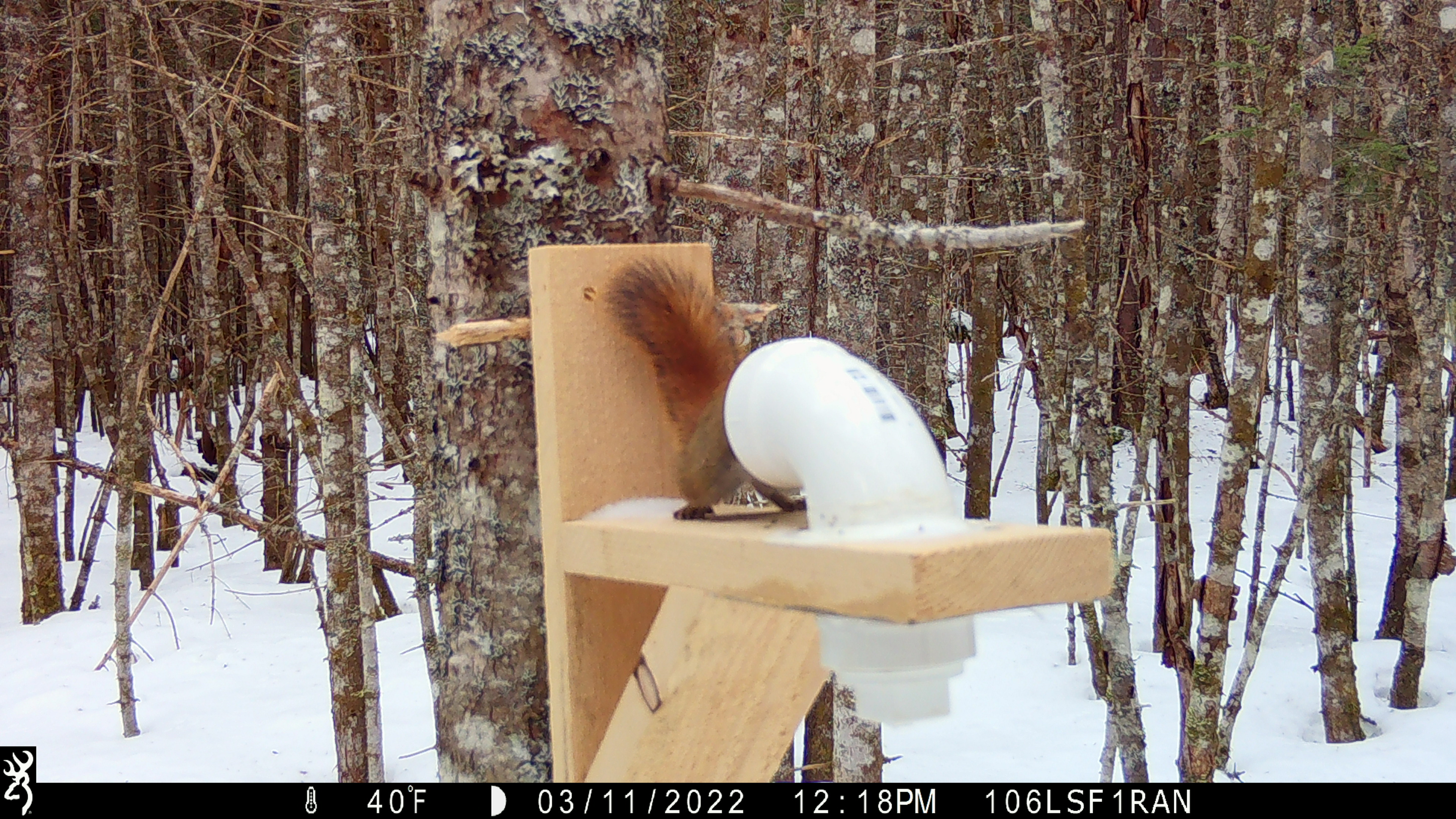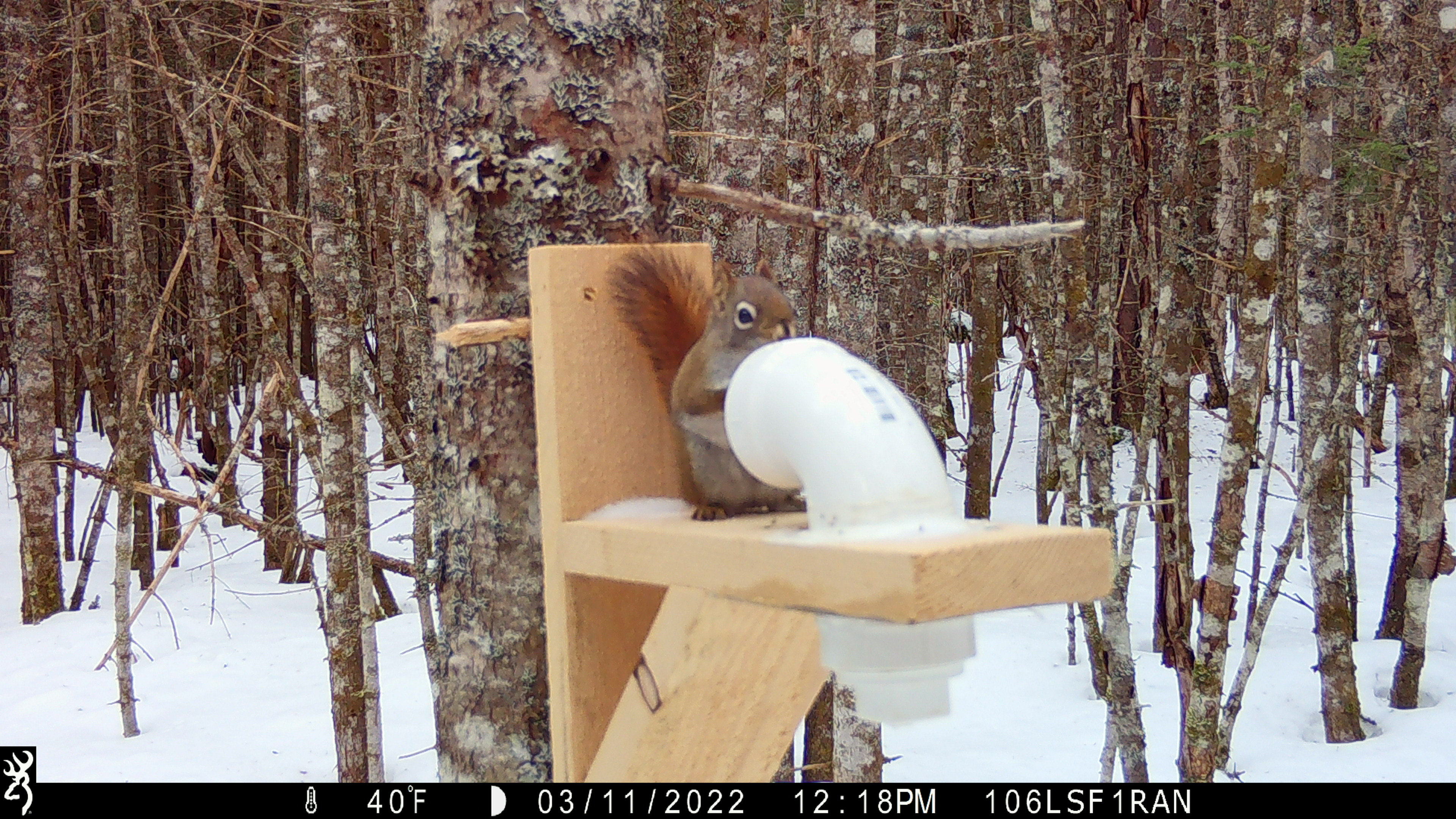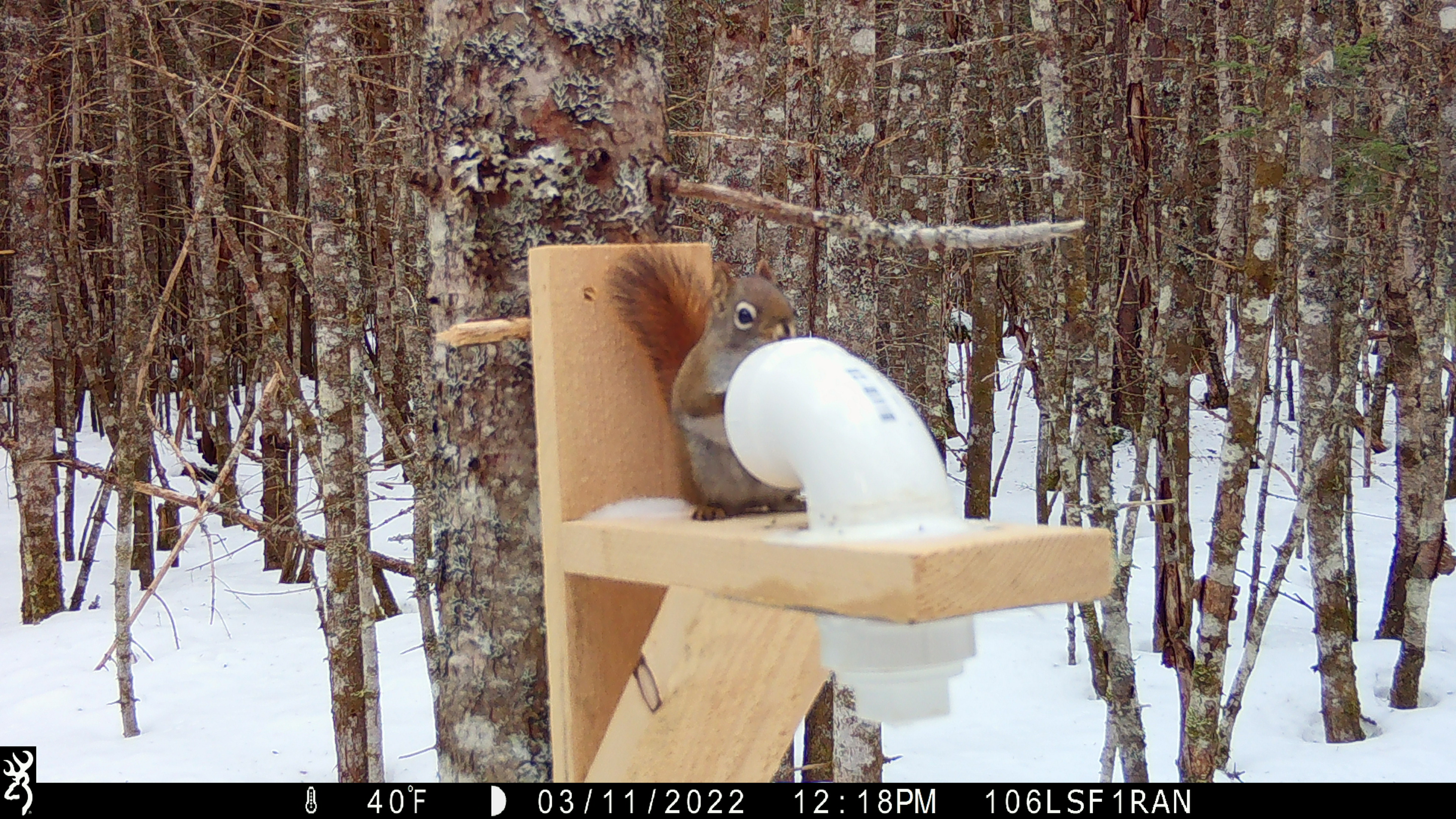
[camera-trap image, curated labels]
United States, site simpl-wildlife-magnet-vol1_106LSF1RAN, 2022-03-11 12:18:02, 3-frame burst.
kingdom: Animalia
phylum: Chordata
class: Mammalia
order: Rodentia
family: Sciuridae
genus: Tamiasciurus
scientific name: Tamiasciurus hudsonicus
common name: red squirrel